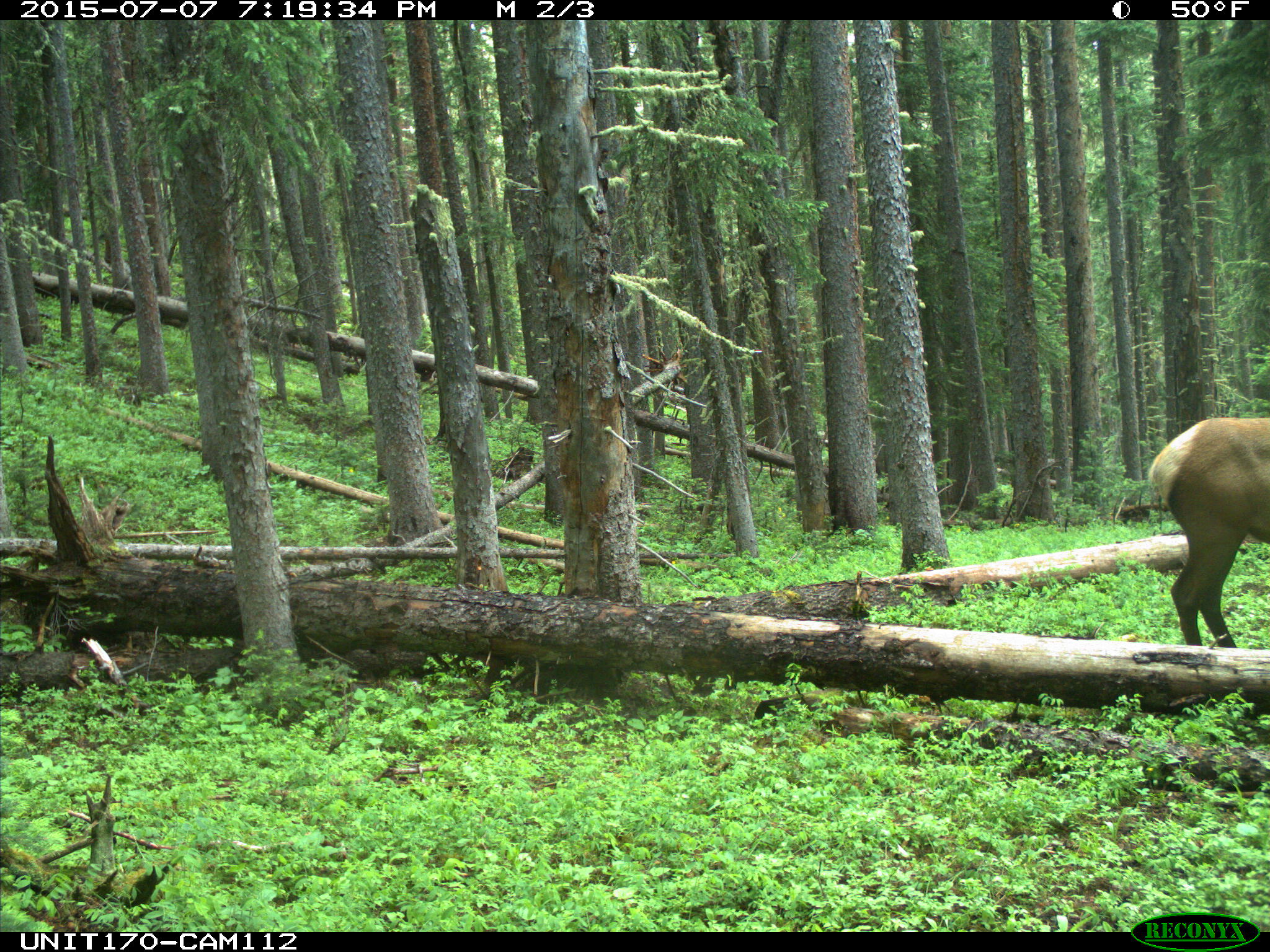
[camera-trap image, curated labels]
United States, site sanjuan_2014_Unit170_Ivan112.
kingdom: Animalia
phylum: Chordata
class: Mammalia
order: Artiodactyla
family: Cervidae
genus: Cervus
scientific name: Cervus elaphus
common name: red deer